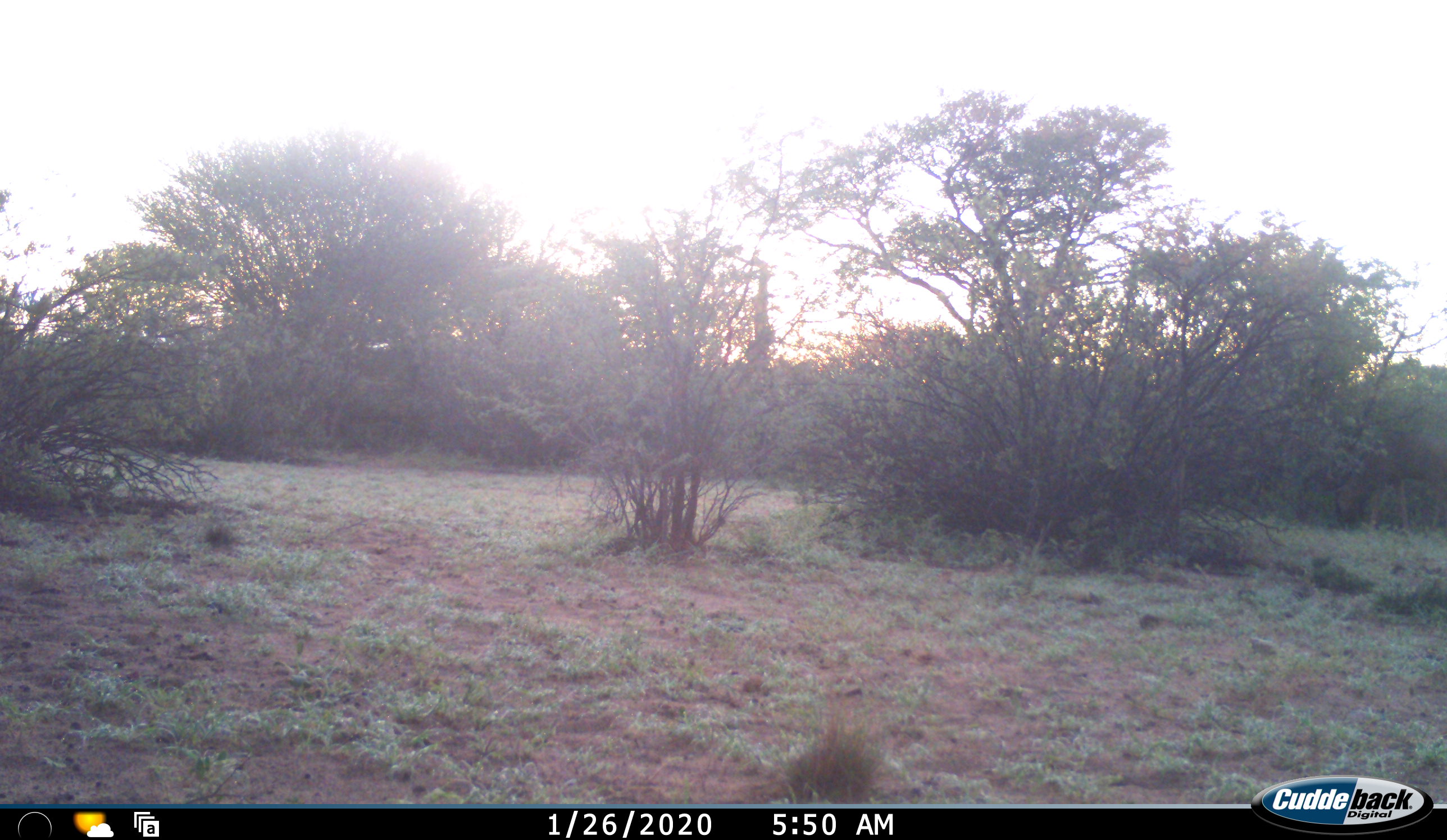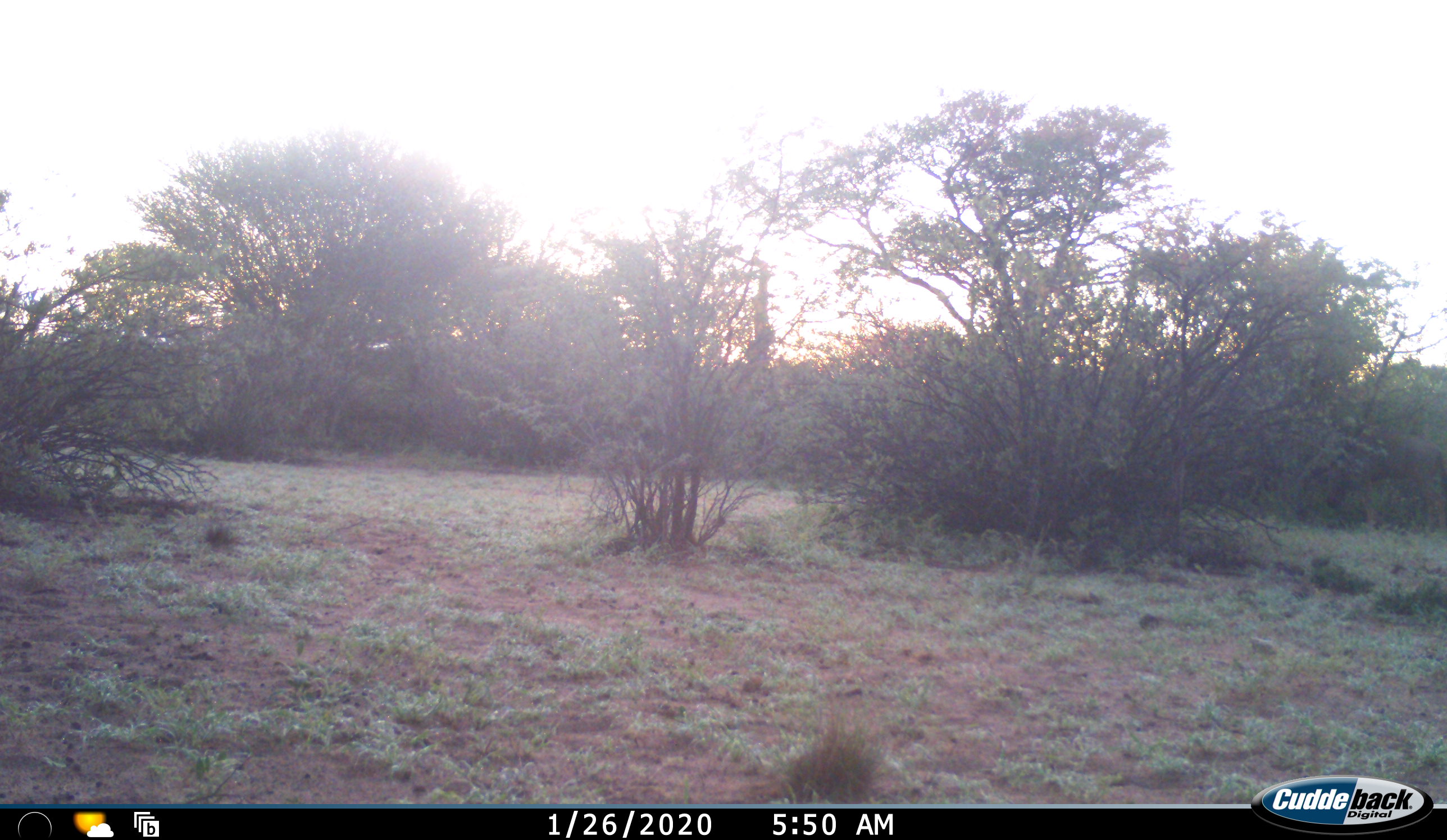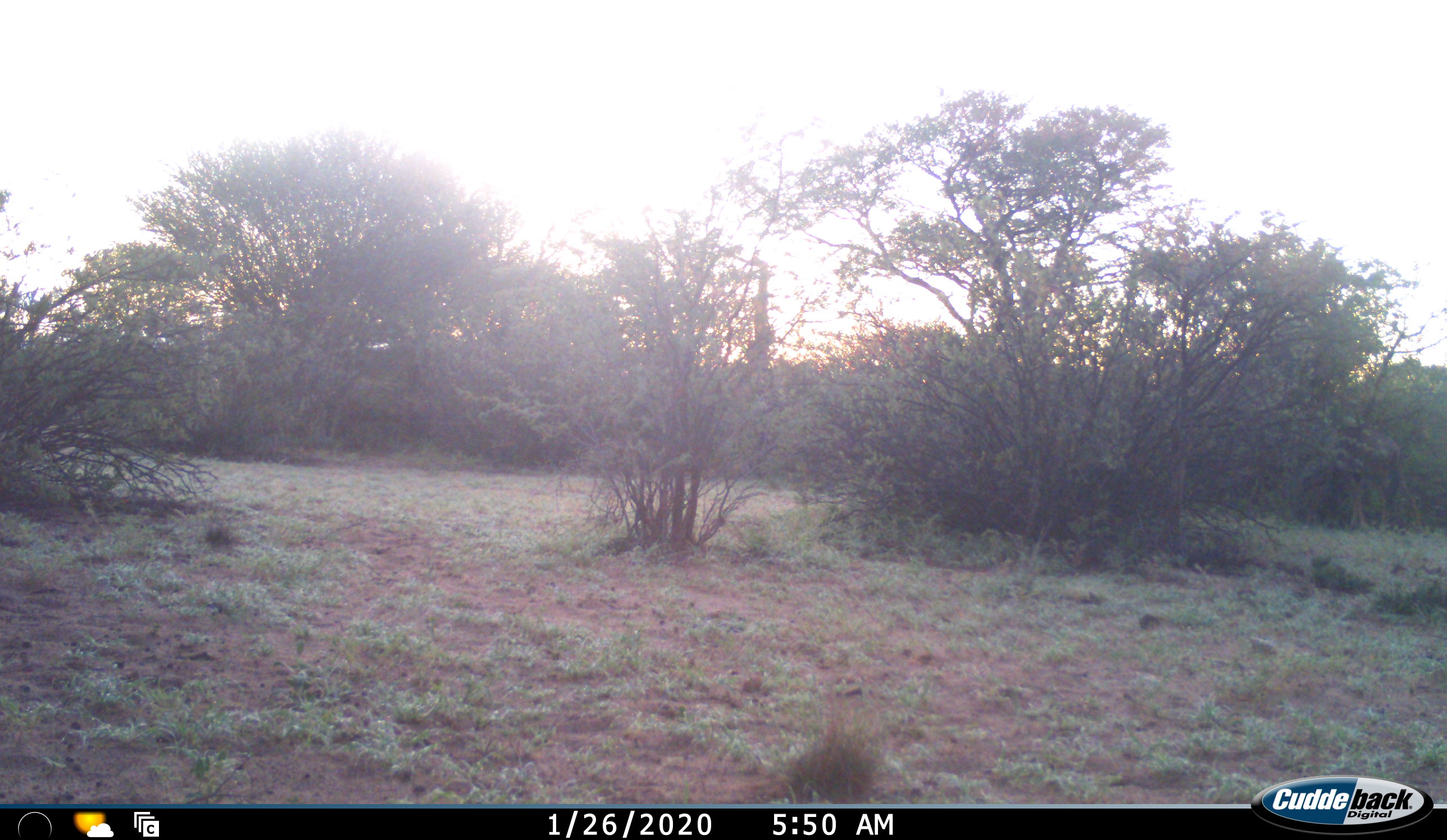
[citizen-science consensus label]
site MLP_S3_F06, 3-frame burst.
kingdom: Animalia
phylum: Chordata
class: Mammalia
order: Artiodactyla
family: Bovidae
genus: Connochaetes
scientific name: Connochaetes taurinus taurinus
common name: blue wildebeest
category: wildebeestblue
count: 1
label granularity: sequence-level